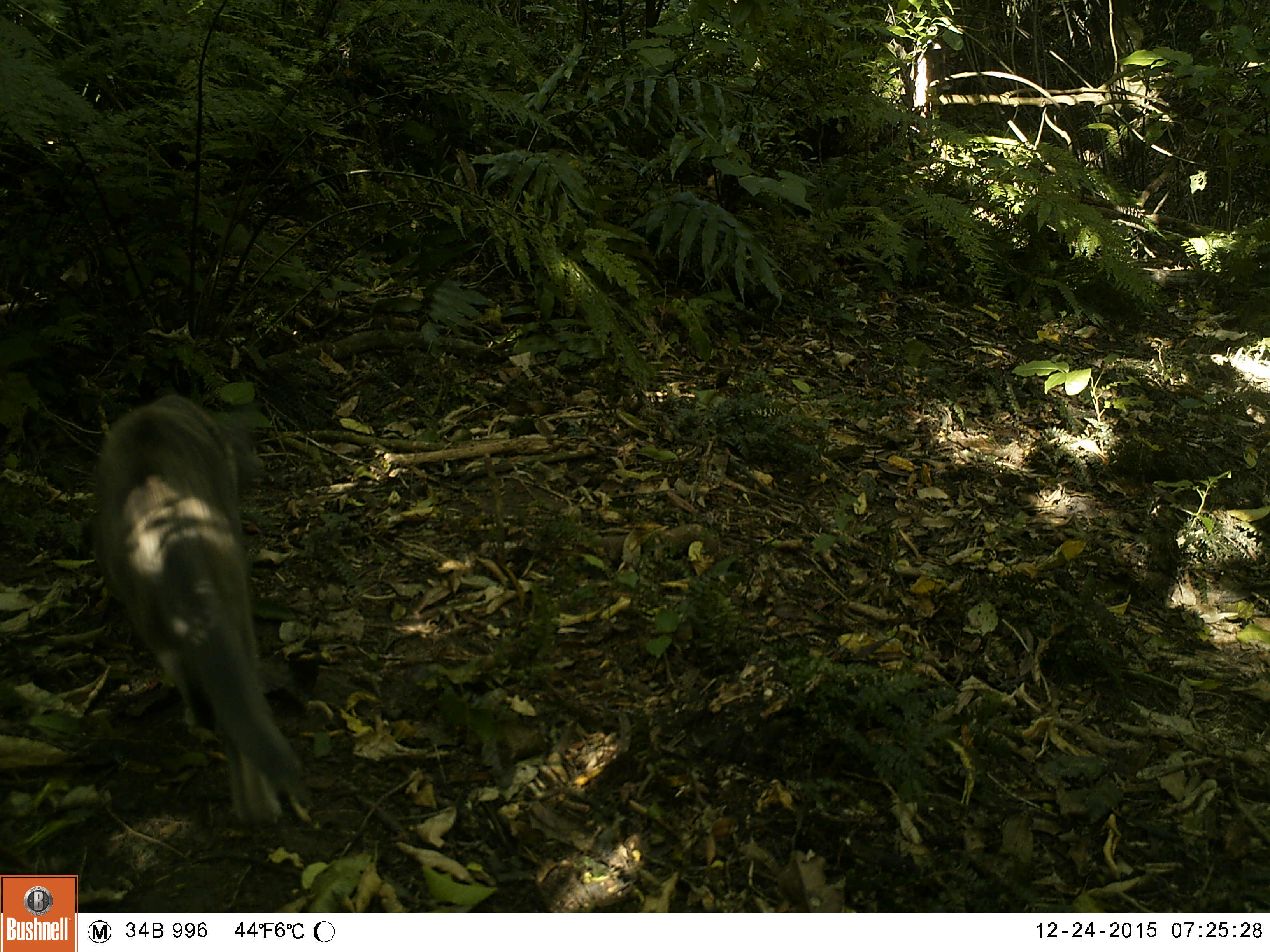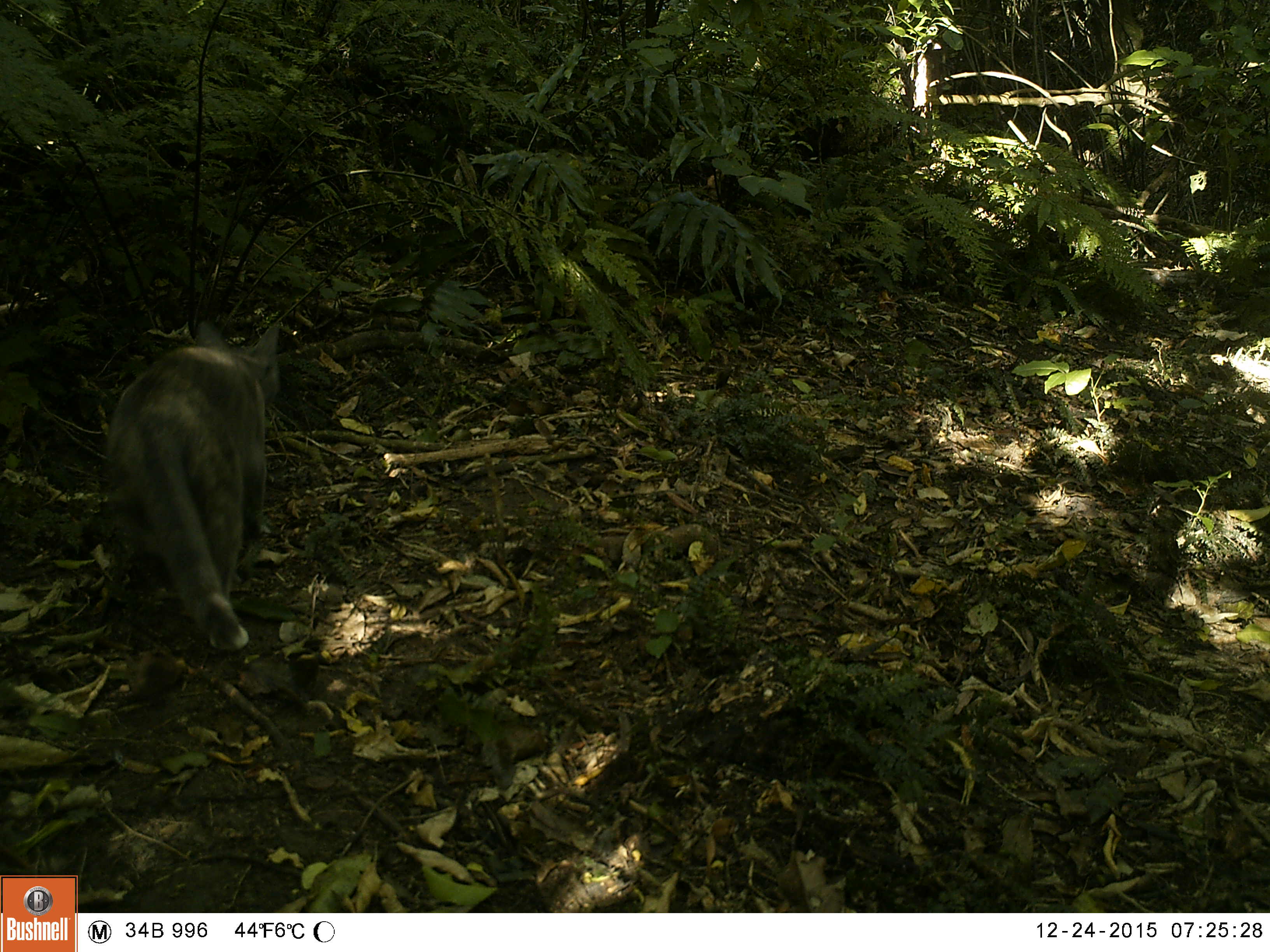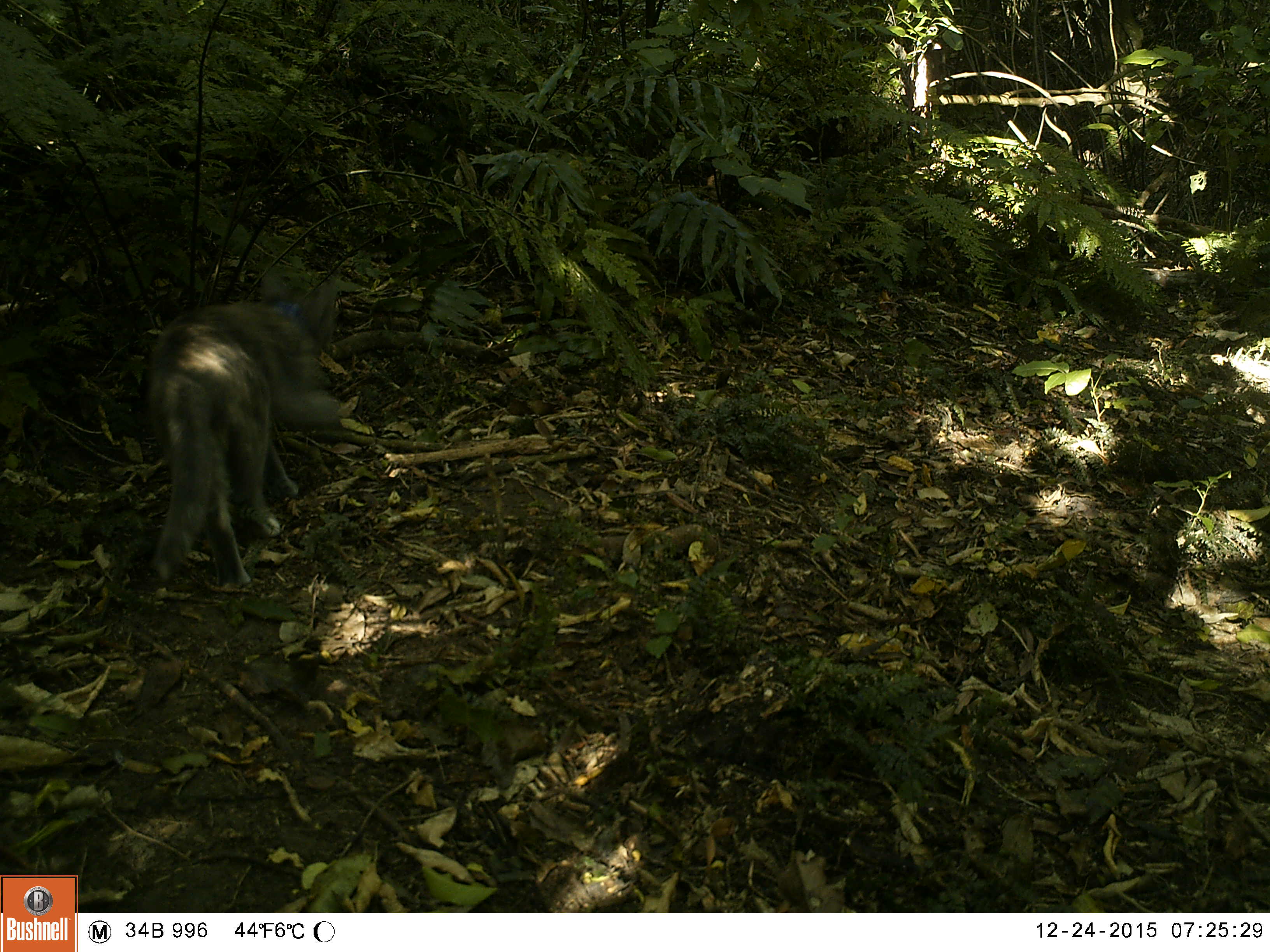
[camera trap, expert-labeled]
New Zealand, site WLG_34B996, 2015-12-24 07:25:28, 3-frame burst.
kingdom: Animalia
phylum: Chordata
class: Mammalia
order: Carnivora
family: Felidae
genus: Felis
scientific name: Felis catus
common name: domestic cat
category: cat